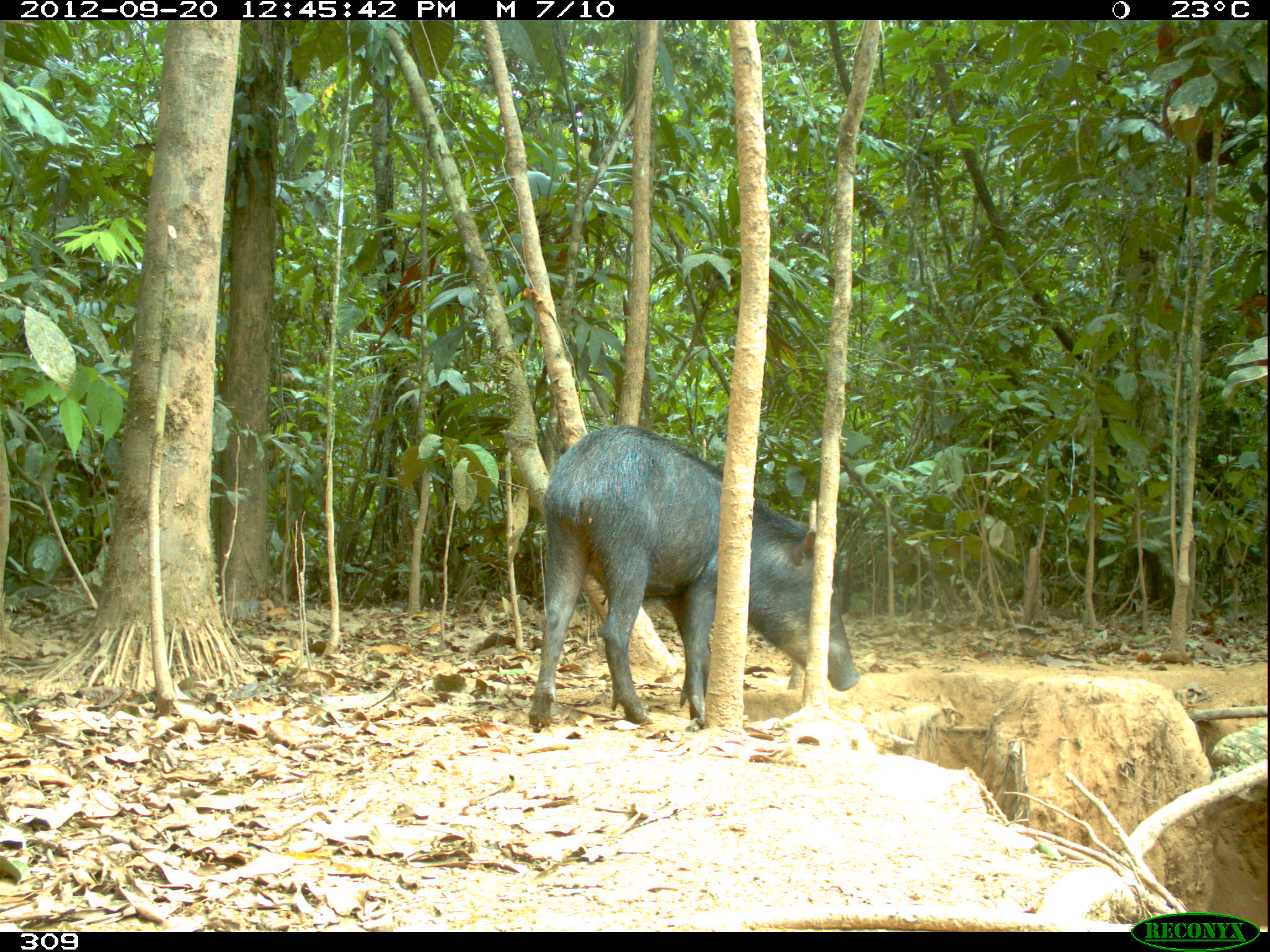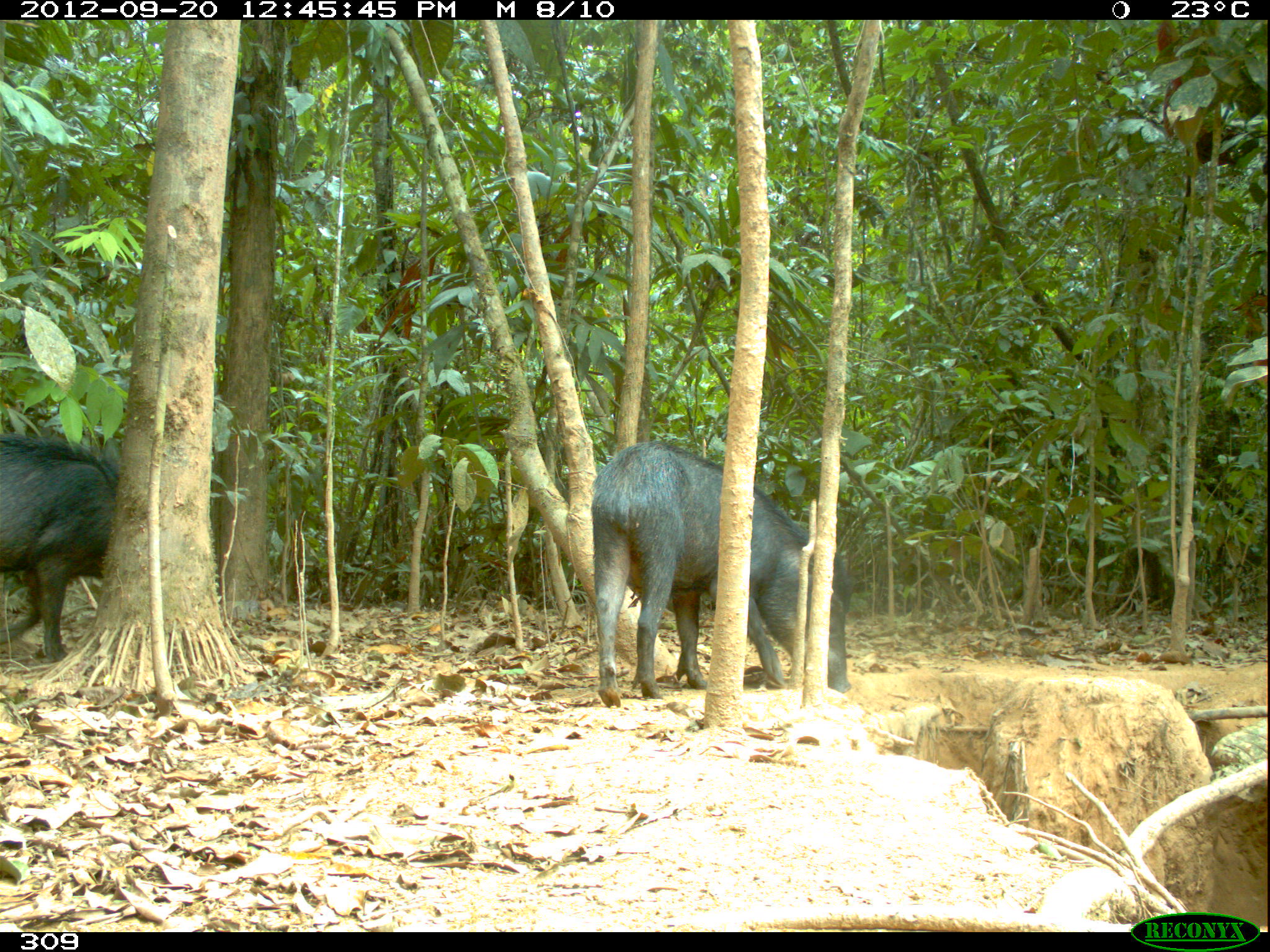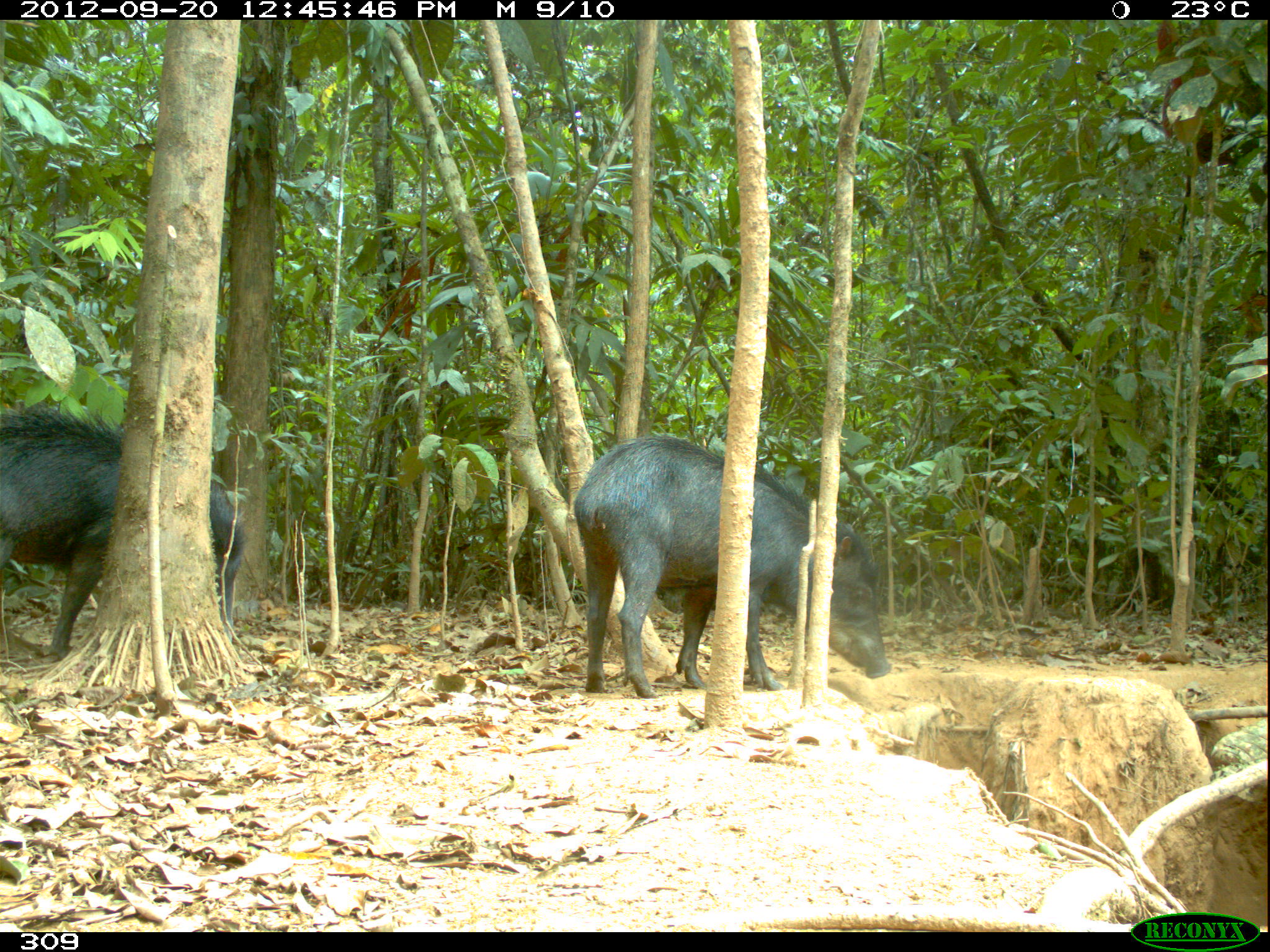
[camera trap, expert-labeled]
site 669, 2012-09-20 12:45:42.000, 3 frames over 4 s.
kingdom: Animalia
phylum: Chordata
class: Mammalia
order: Artiodactyla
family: Tayassuidae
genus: Tayassu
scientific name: Tayassu pecari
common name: white-lipped peccary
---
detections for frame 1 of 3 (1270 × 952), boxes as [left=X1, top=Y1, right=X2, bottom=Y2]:
tayassu pecari: [left=526, top=424, right=859, bottom=734]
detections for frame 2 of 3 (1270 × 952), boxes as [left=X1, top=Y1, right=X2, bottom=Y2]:
tayassu pecari: [left=589, top=441, right=852, bottom=707]; [left=0, top=430, right=118, bottom=662]